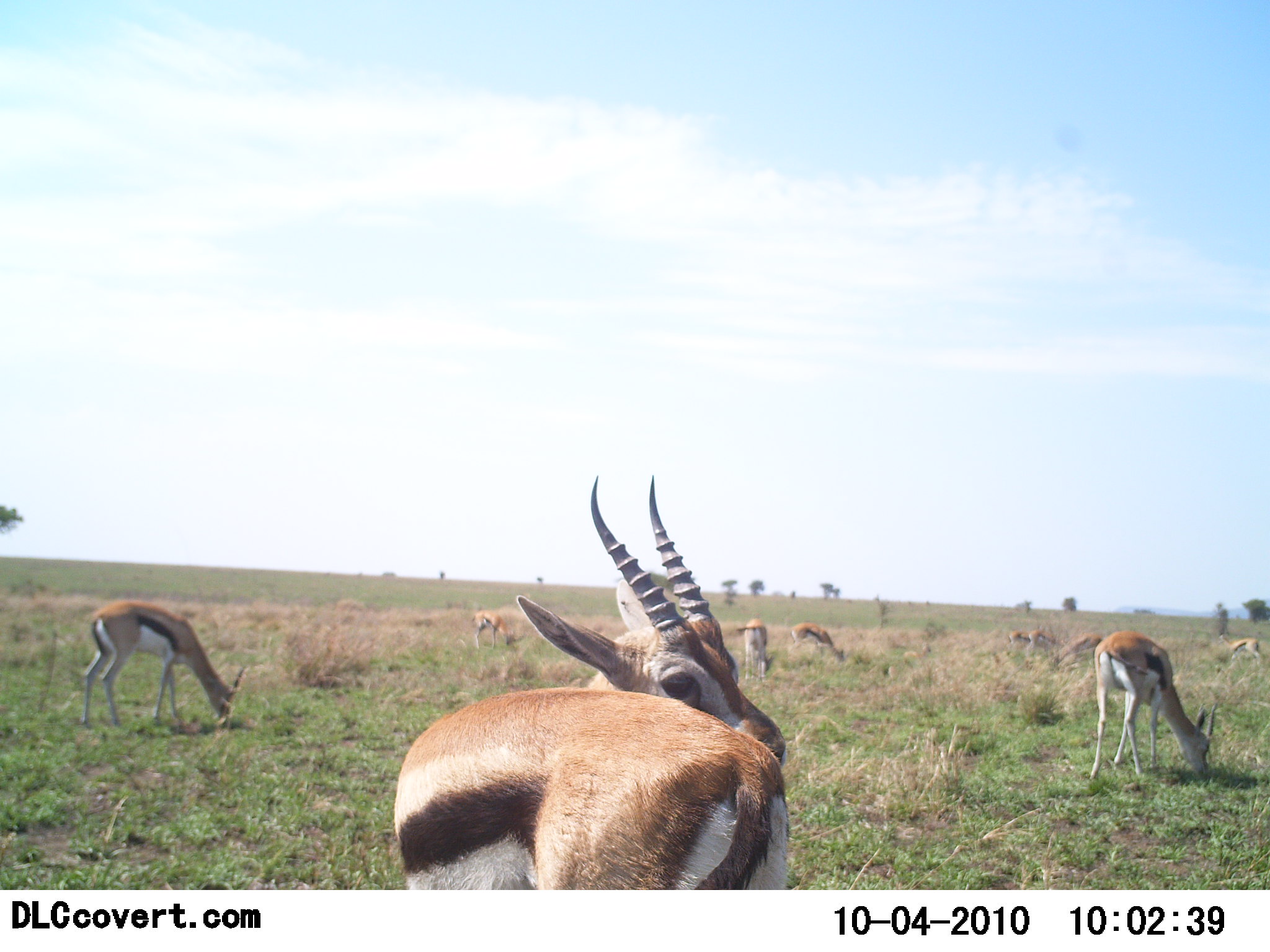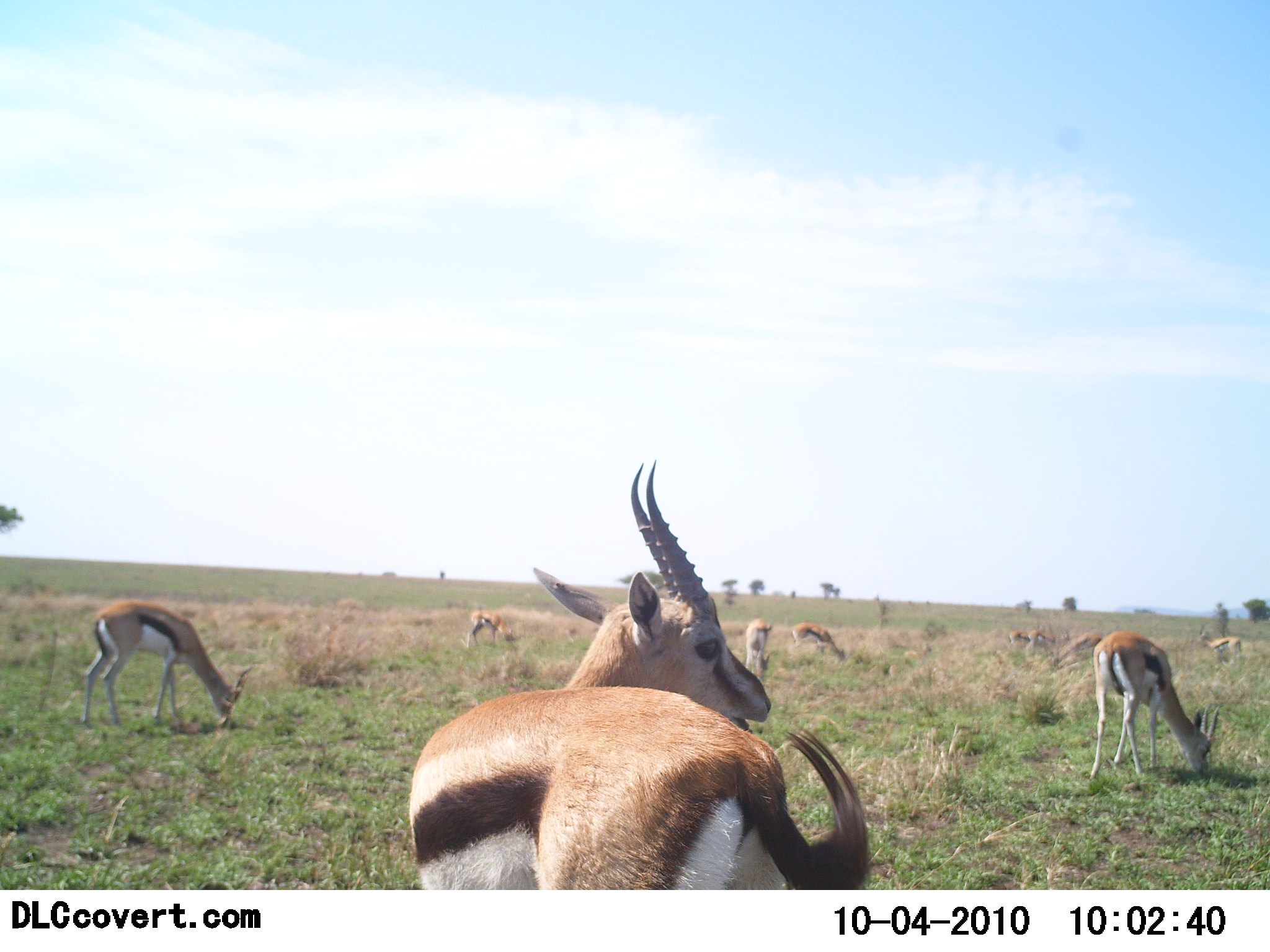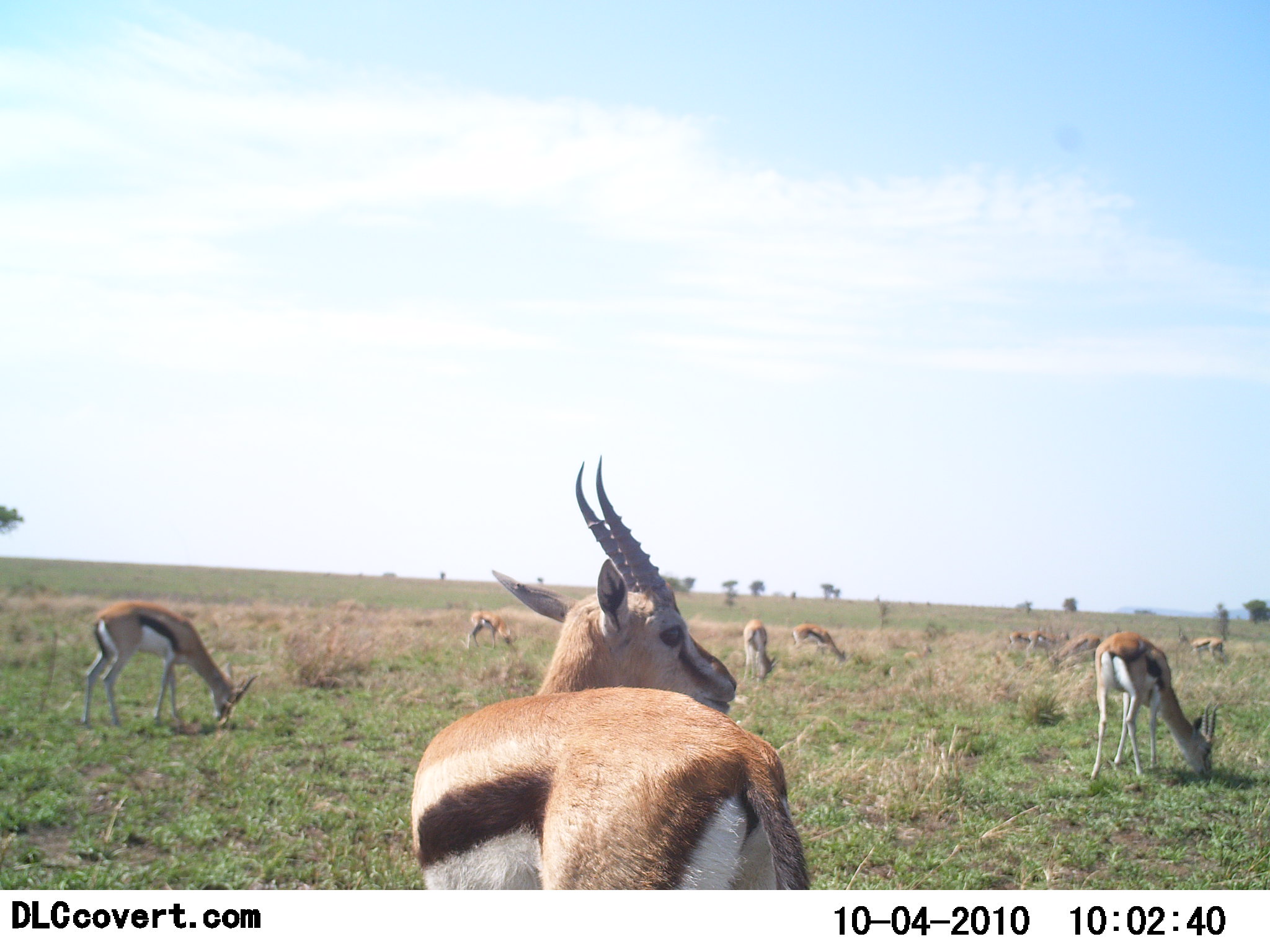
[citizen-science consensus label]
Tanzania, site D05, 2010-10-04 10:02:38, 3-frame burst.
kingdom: Animalia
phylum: Chordata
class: Mammalia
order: Artiodactyla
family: Bovidae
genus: Eudorcas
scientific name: Eudorcas thomsonii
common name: thomson's gazelle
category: gazellethomsons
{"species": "gazellethomsons (thomson's gazelle) (Eudorcas thomsonii)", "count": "10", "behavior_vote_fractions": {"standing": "71%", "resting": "0%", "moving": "21%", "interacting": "0%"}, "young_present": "0%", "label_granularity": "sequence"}